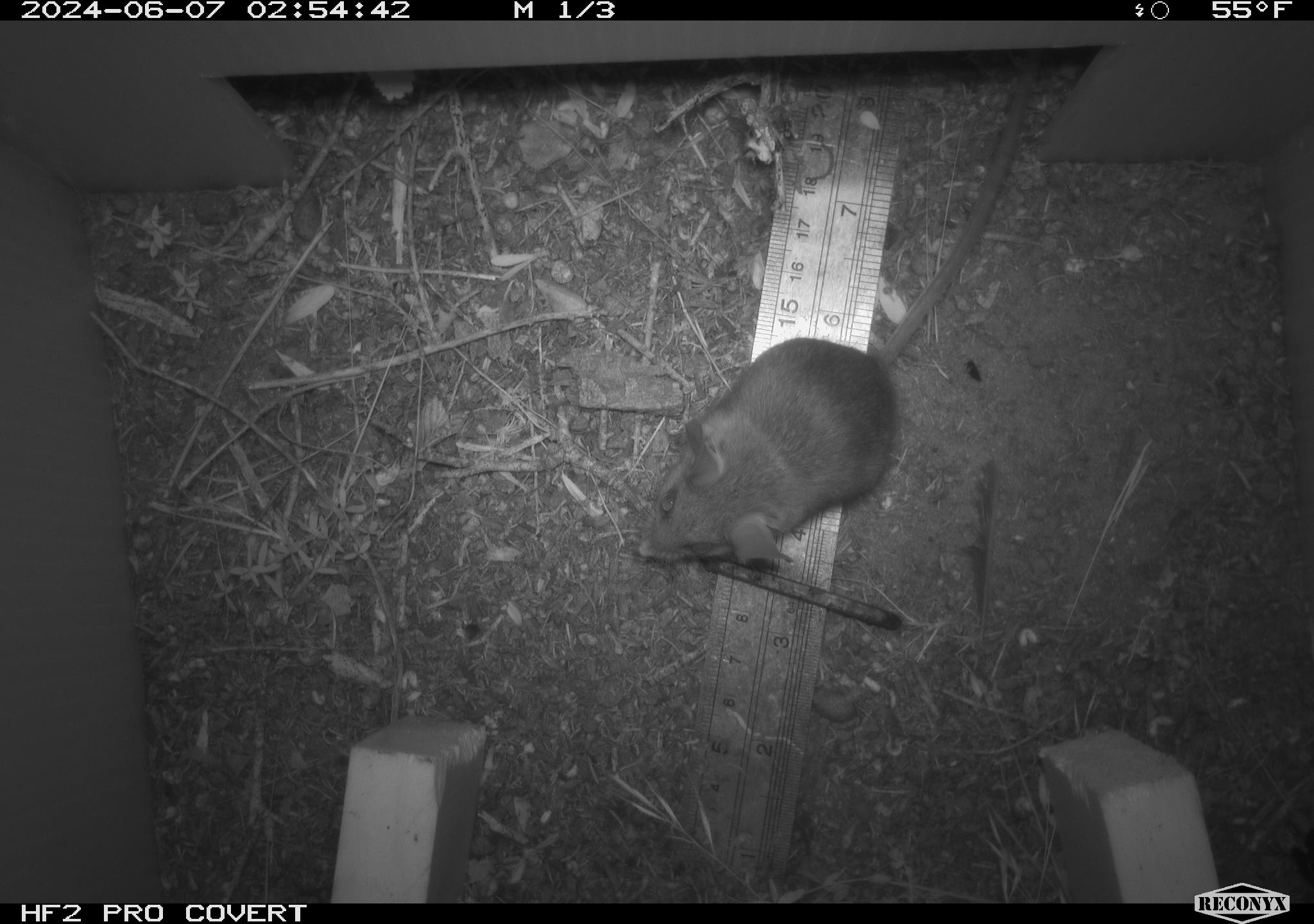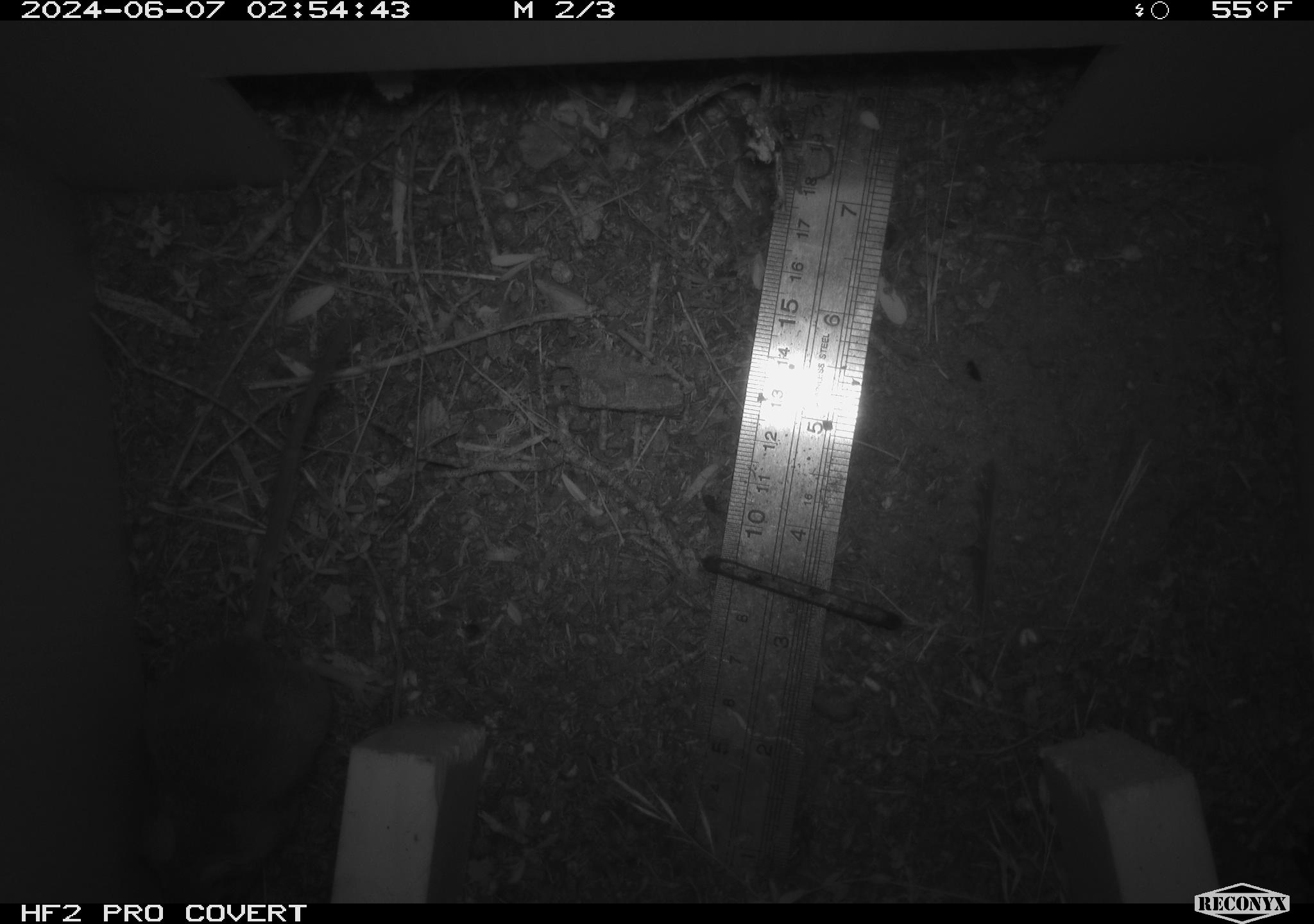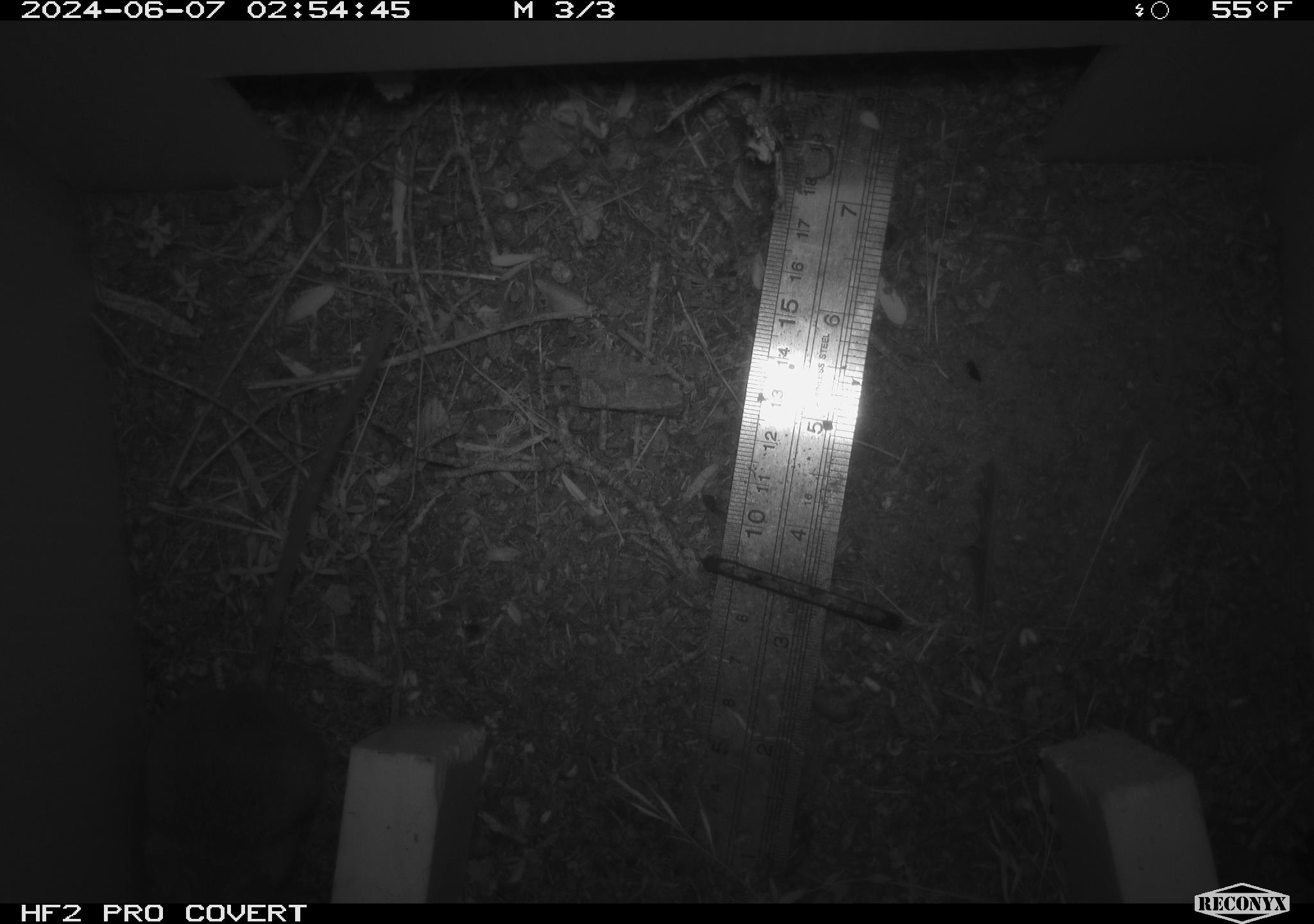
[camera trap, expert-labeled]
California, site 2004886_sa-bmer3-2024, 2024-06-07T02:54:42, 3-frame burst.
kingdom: Animalia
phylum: Chordata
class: Mammalia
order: Rodentia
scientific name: Rodentia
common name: mouse species